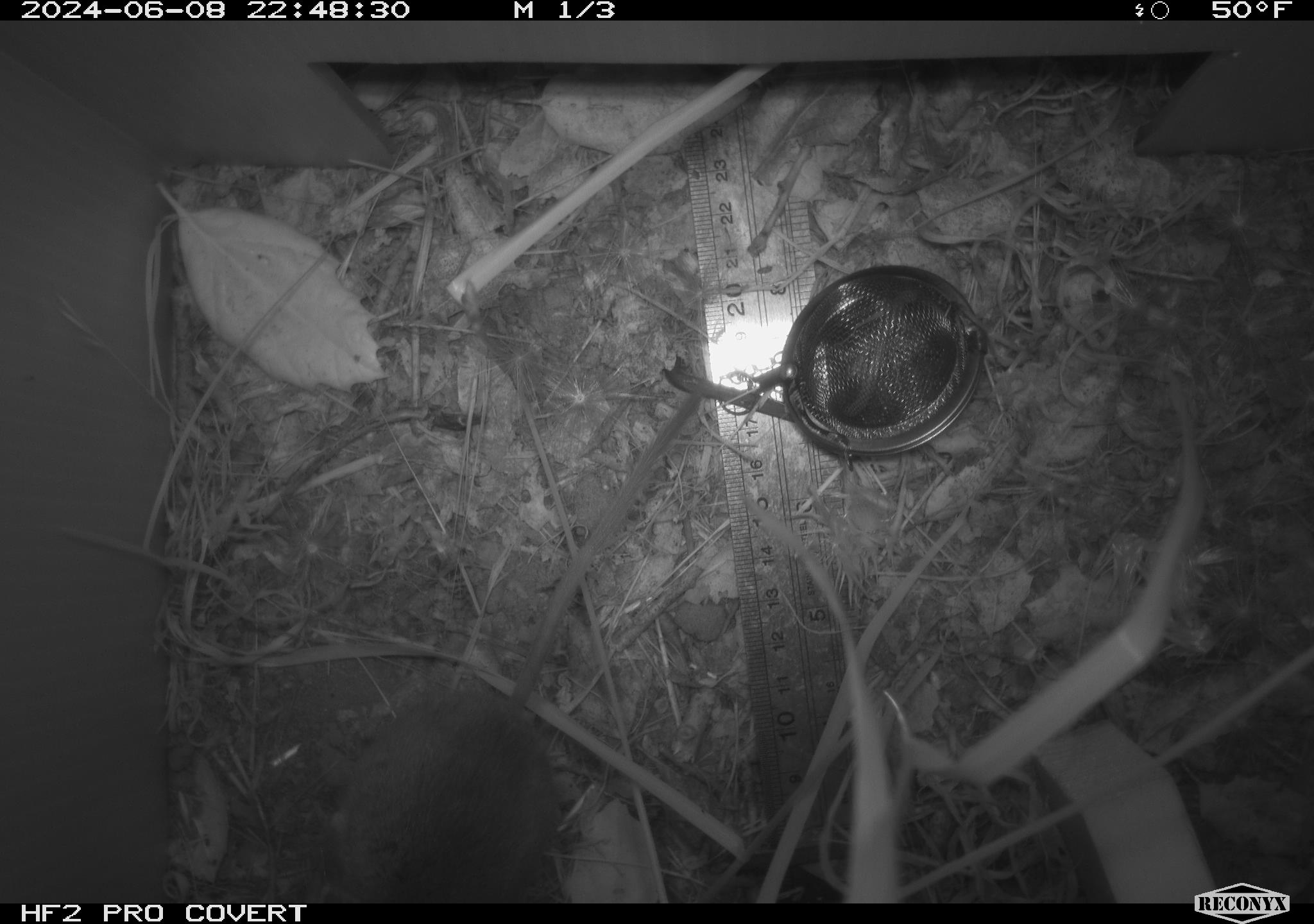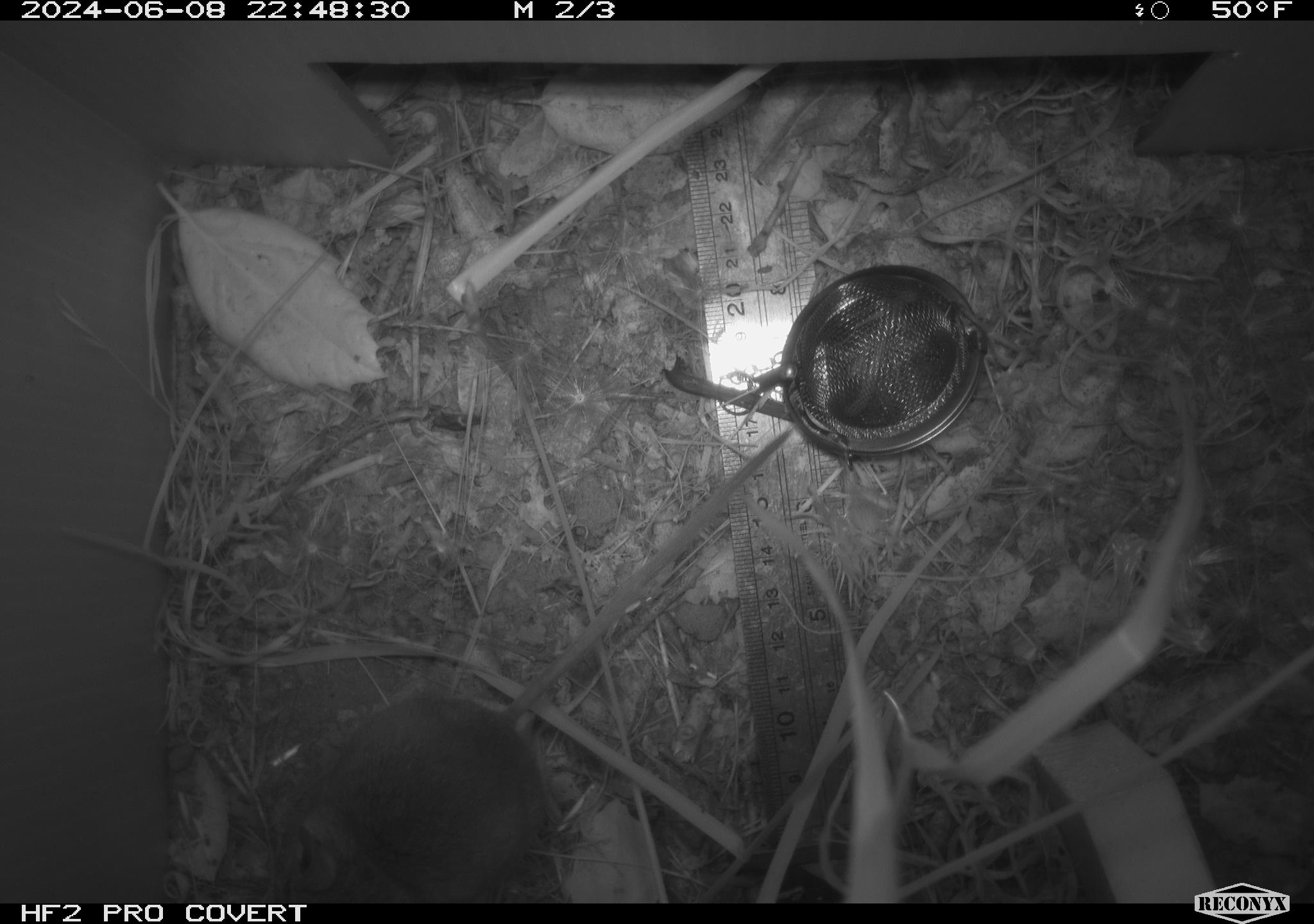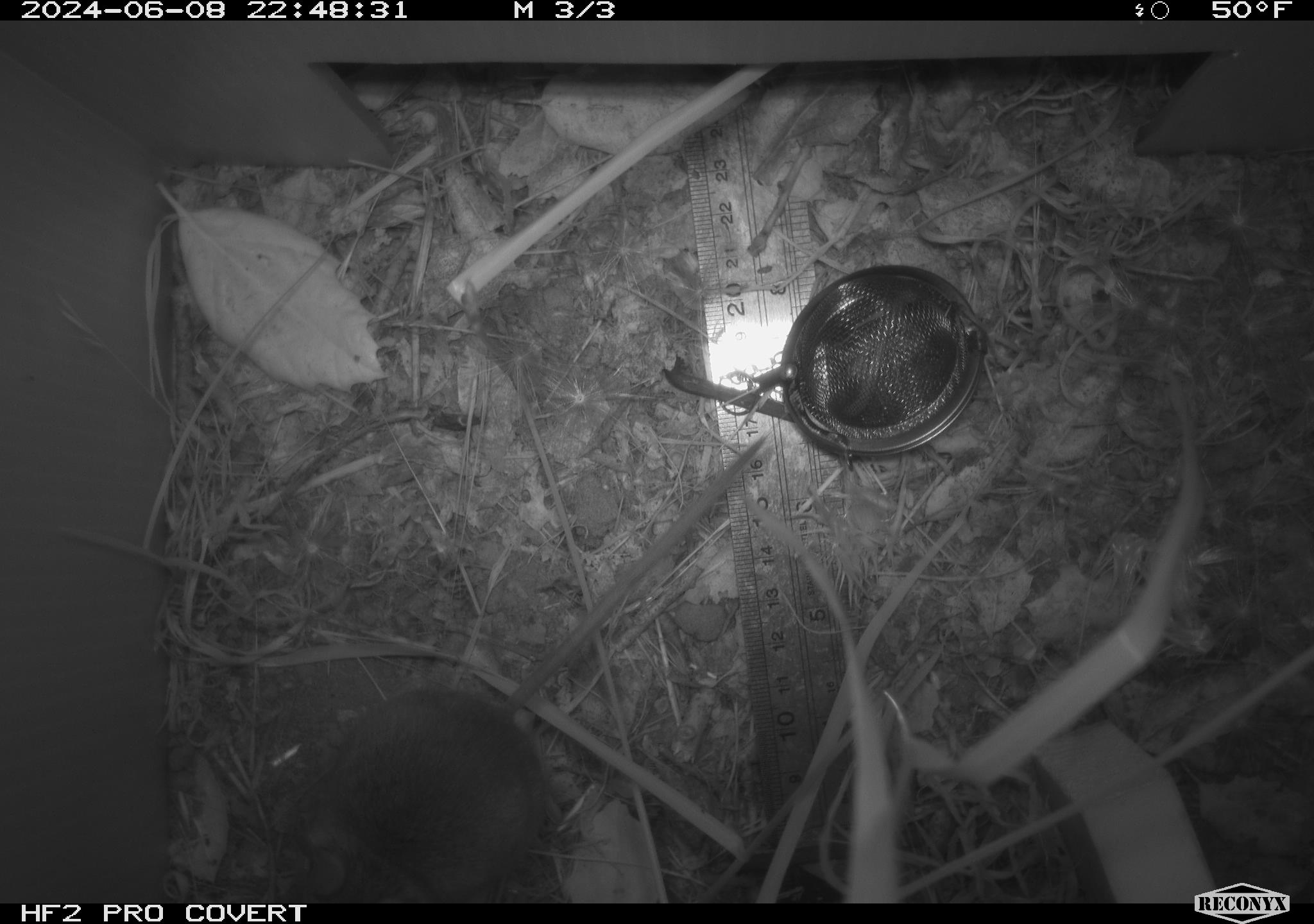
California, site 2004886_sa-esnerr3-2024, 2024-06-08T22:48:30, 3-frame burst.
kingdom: Animalia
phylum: Chordata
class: Mammalia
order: Rodentia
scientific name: Rodentia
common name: rodent